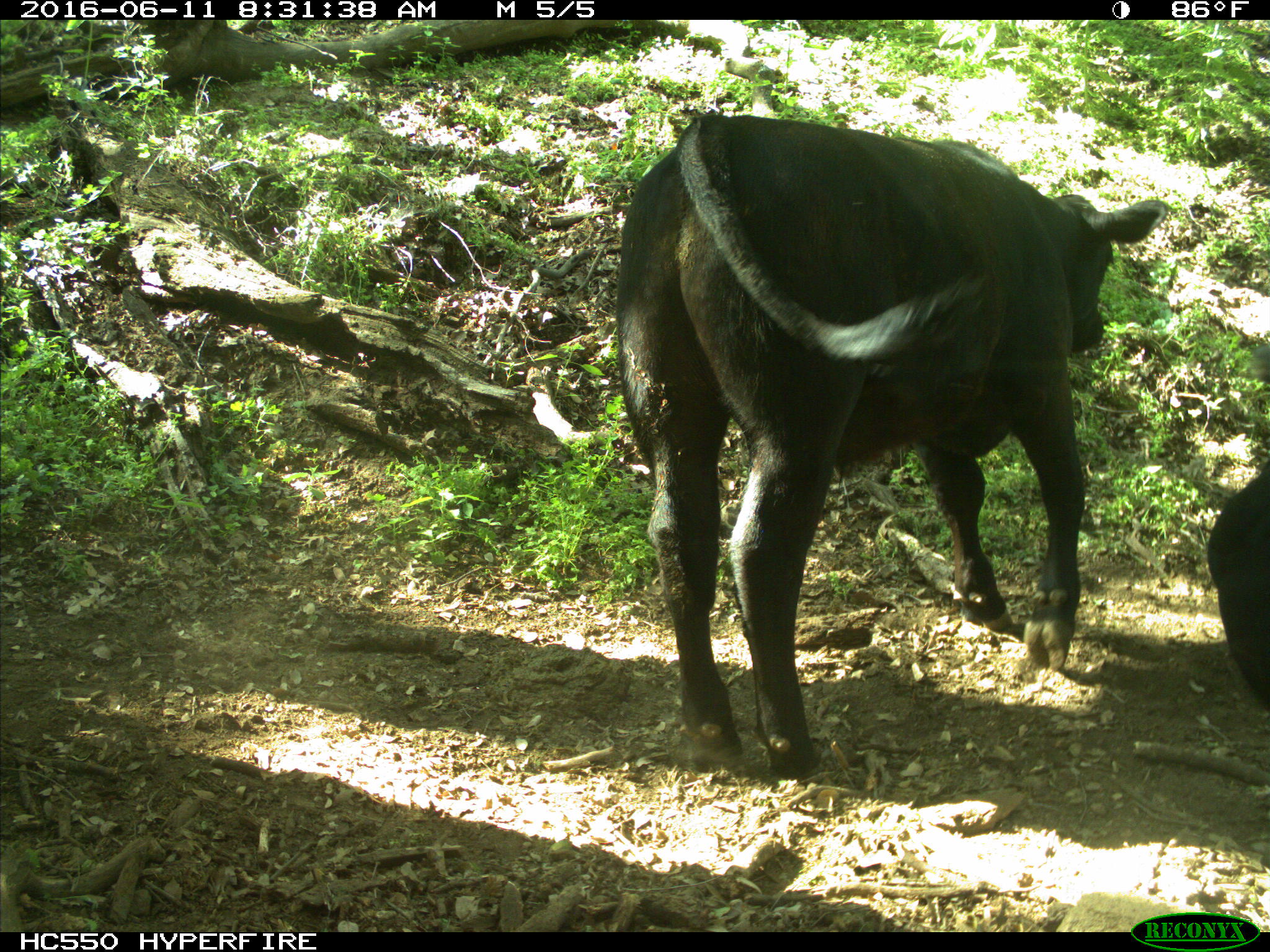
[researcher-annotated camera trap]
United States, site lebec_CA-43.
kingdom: Animalia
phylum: Chordata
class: Mammalia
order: Artiodactyla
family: Bovidae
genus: Bos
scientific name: Bos taurus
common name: domestic cow